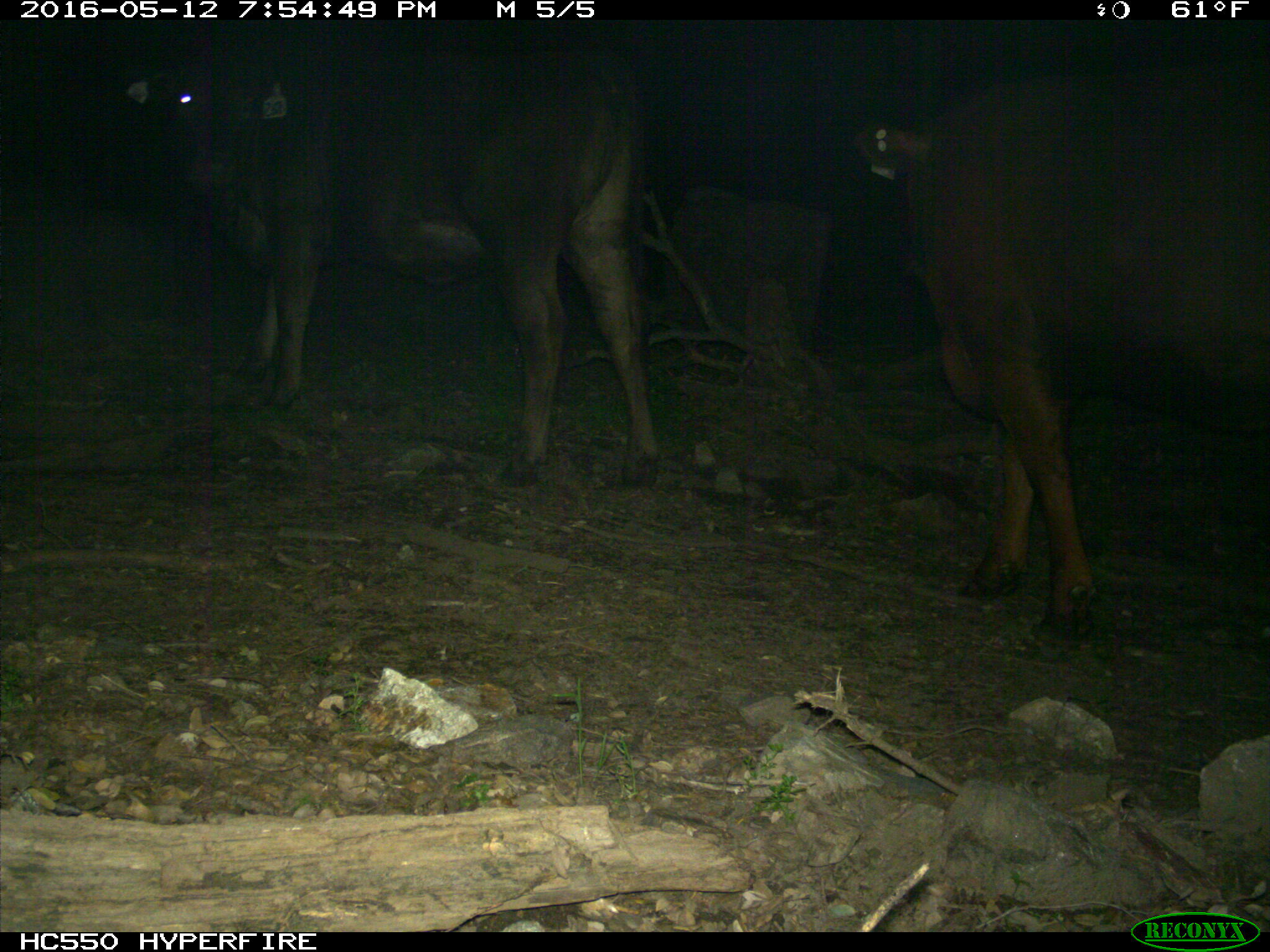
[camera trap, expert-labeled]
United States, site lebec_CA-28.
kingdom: Animalia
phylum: Chordata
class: Mammalia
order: Artiodactyla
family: Bovidae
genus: Bos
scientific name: Bos taurus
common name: domestic cow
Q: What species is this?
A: Bos taurus (domestic cow).